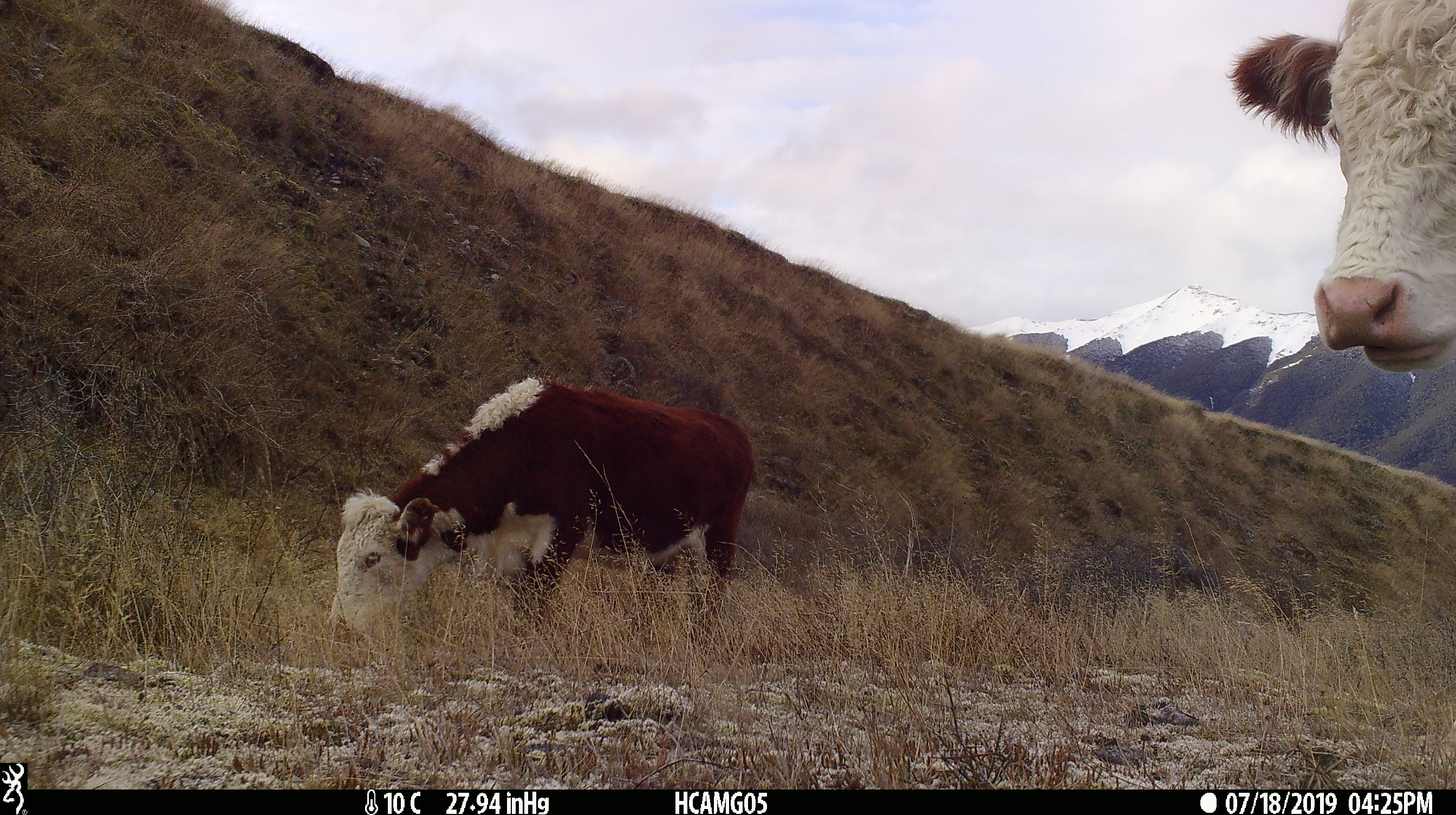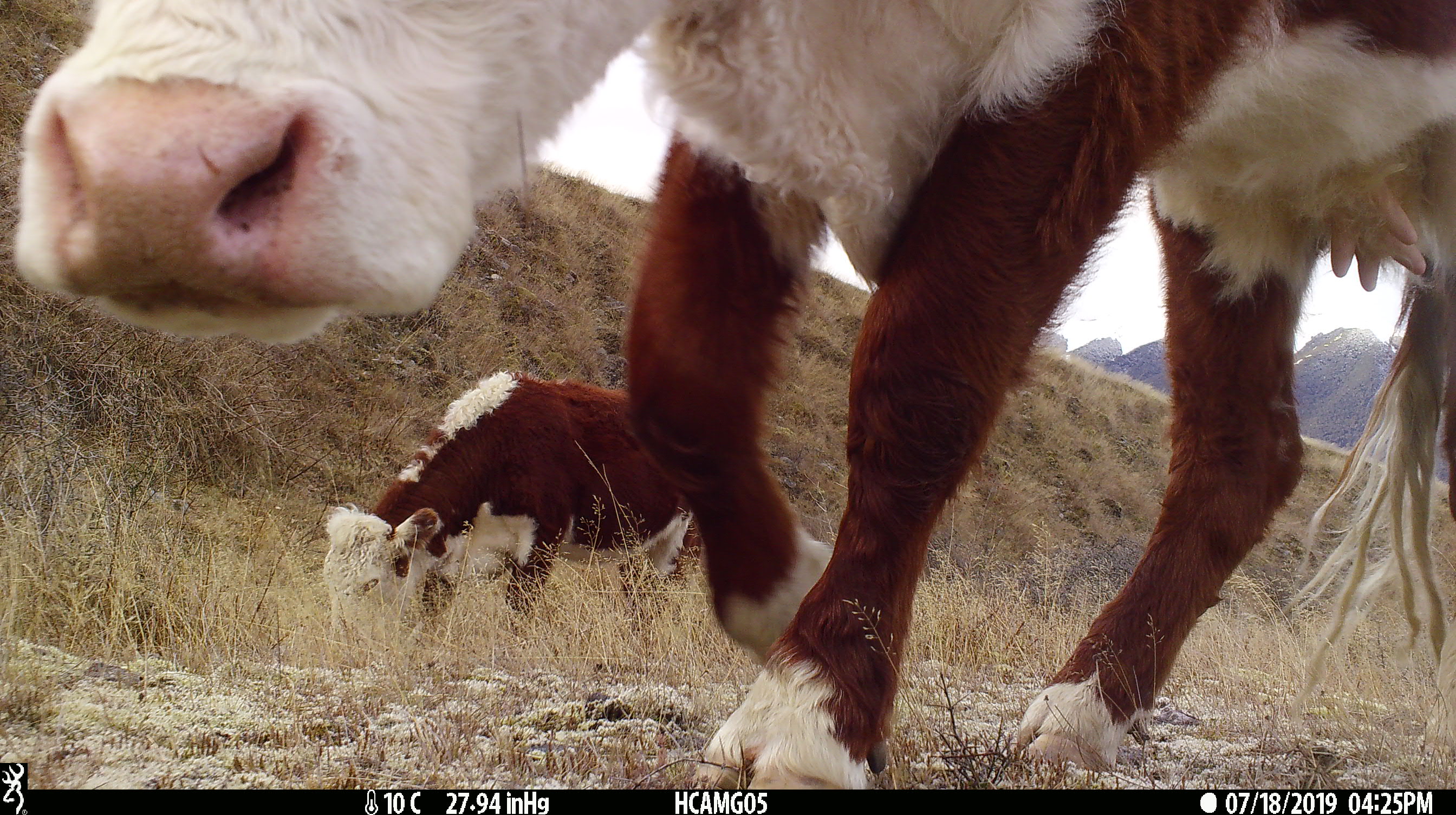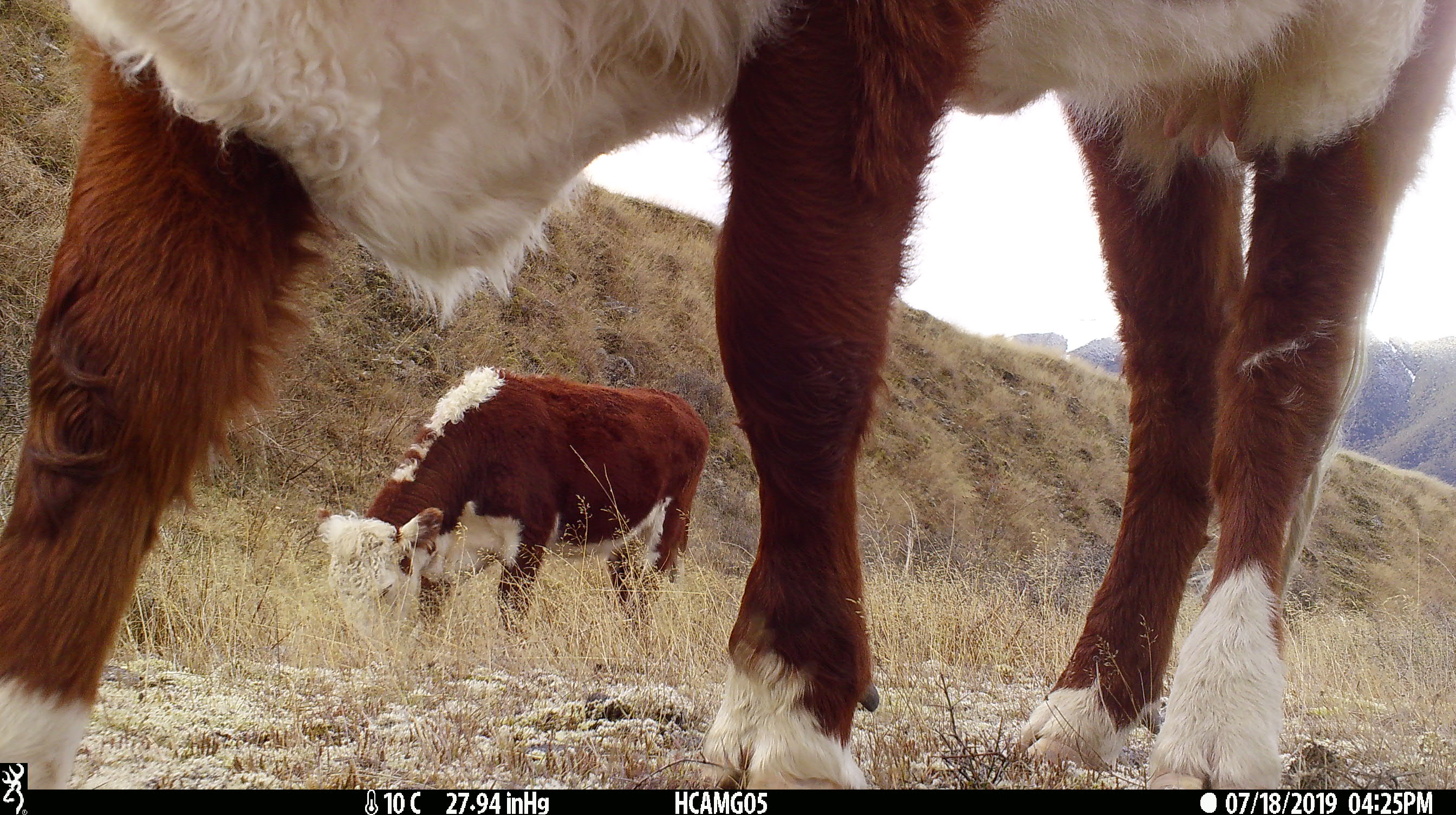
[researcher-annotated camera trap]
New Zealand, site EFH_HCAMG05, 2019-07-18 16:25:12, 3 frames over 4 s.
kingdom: Animalia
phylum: Chordata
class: Mammalia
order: Artiodactyla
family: Bovidae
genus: Bos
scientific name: Bos taurus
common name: domestic cow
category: cow